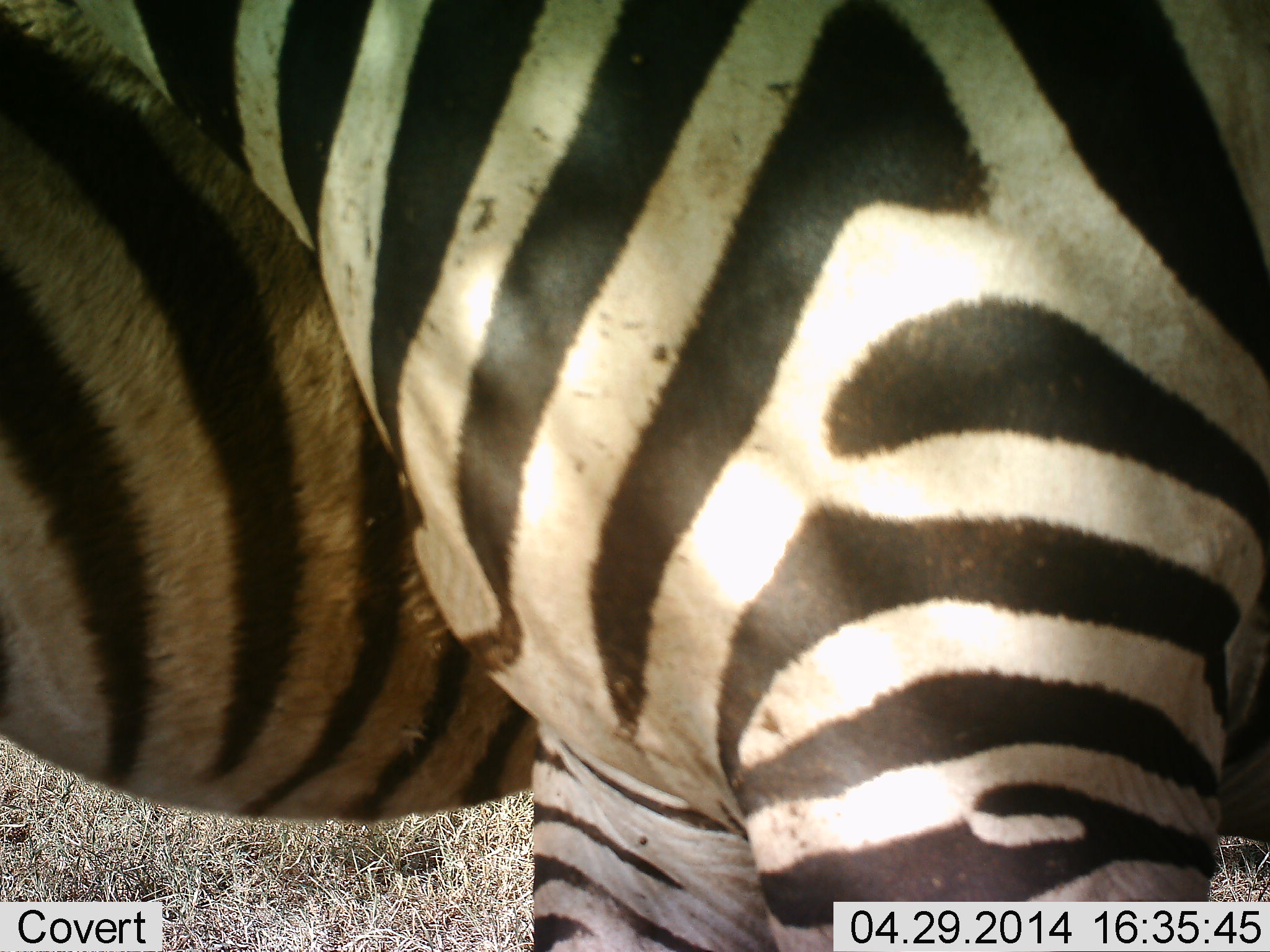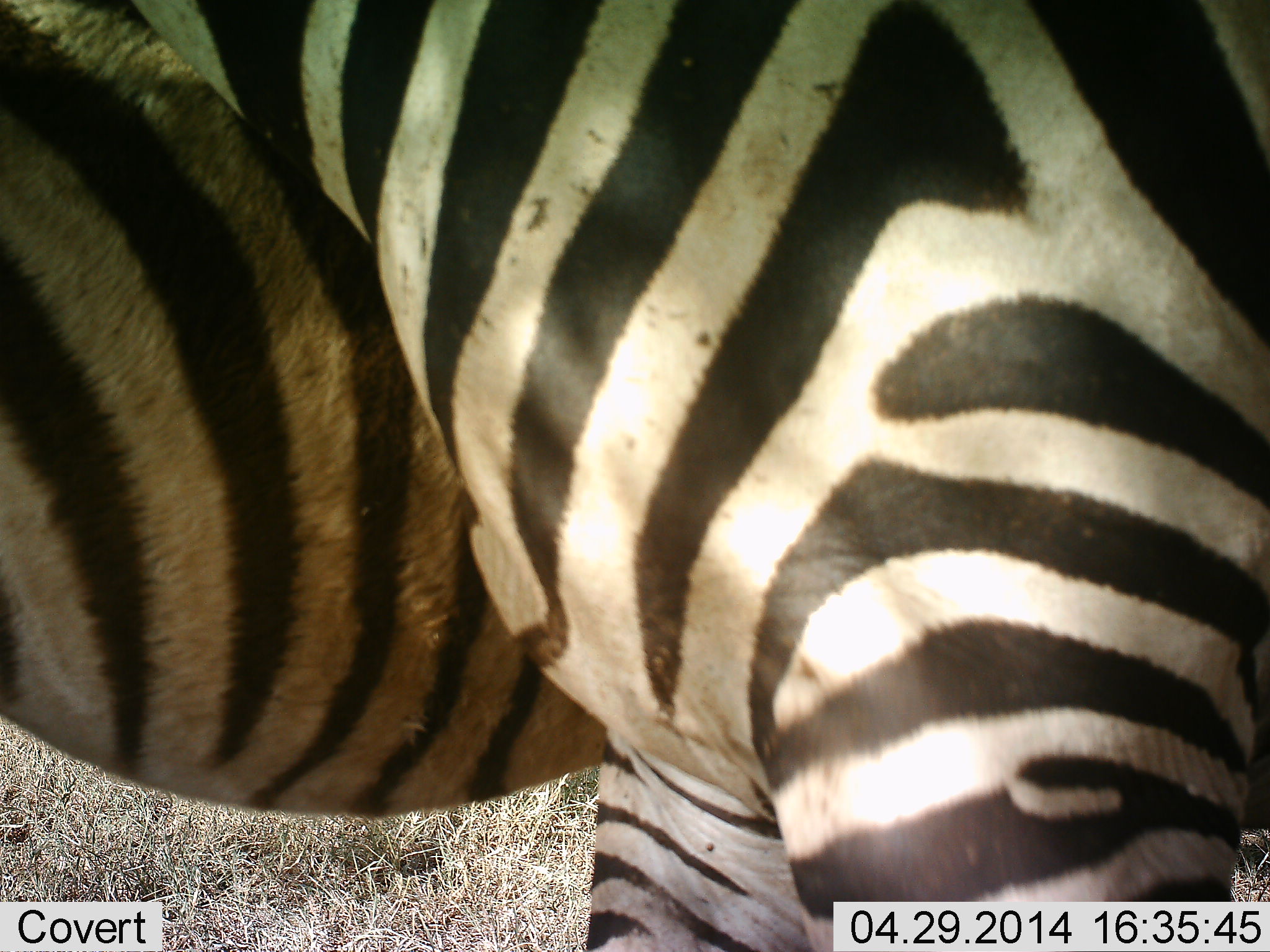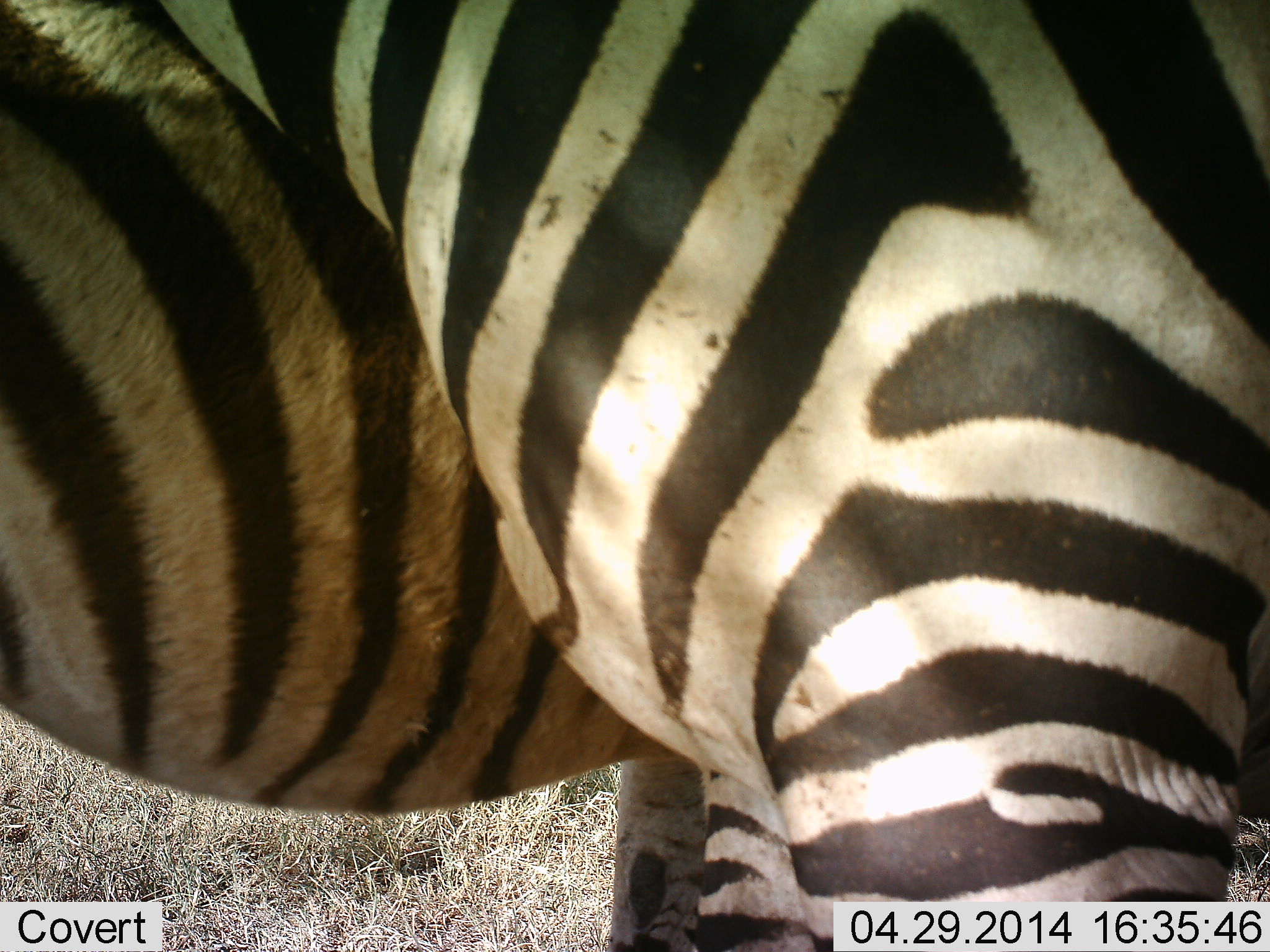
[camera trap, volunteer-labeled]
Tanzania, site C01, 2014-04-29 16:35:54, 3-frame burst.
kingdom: Animalia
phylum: Chordata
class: Mammalia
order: Perissodactyla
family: Equidae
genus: Equus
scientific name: Equus quagga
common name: plains zebra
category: zebra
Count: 2.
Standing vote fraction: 70%.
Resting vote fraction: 0%.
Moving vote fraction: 10%.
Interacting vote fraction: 20%.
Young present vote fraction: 0%.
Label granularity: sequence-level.